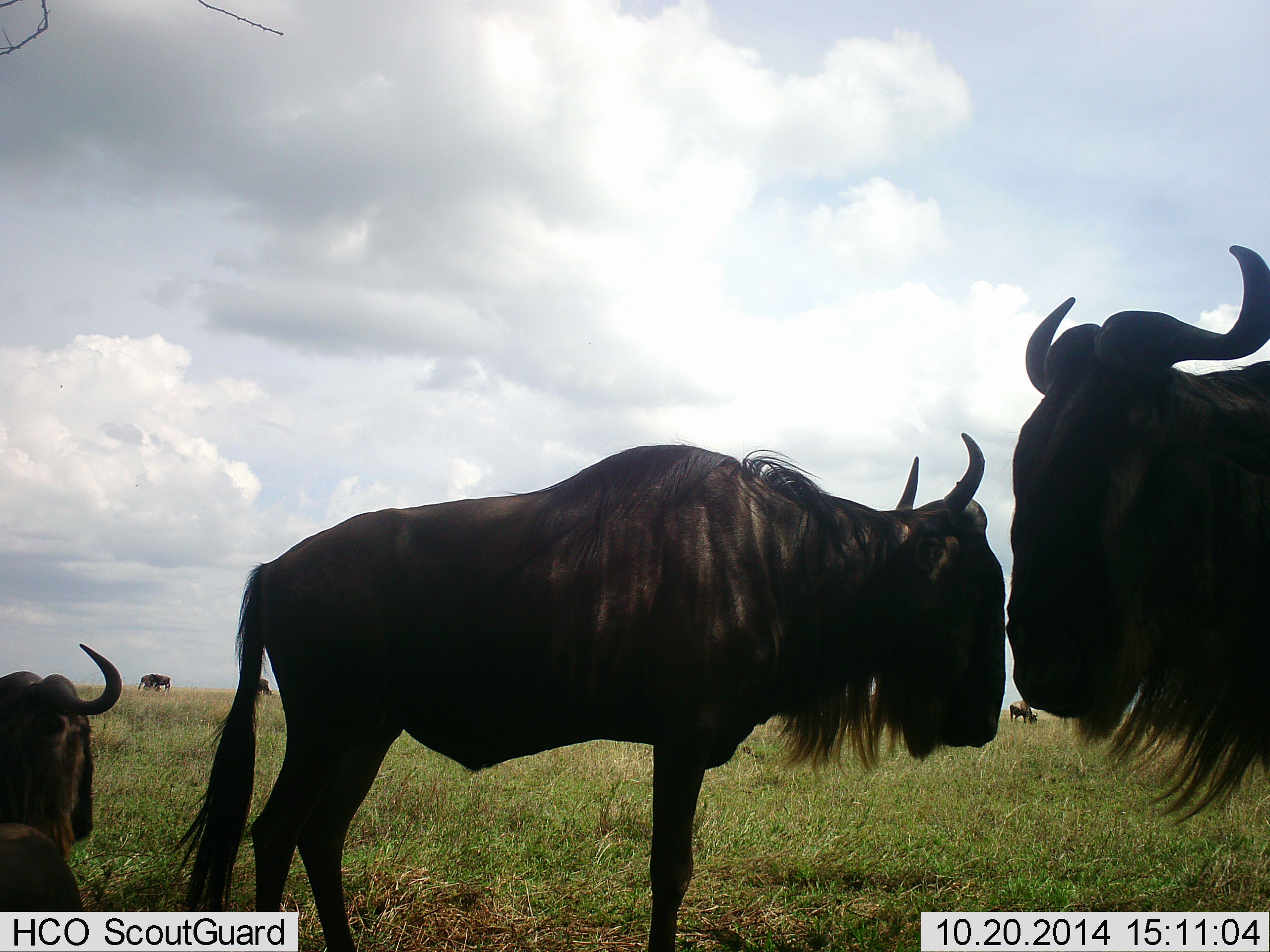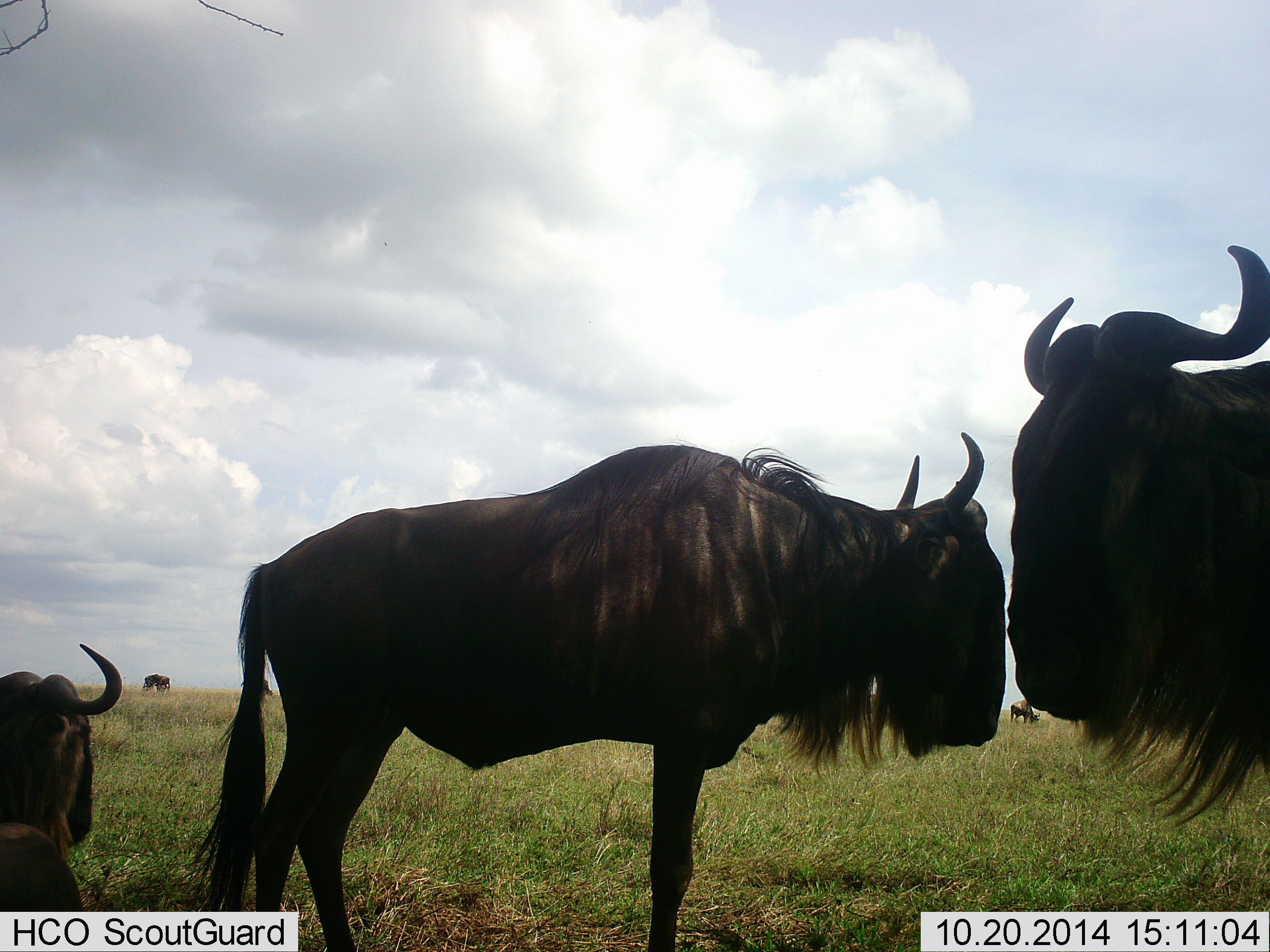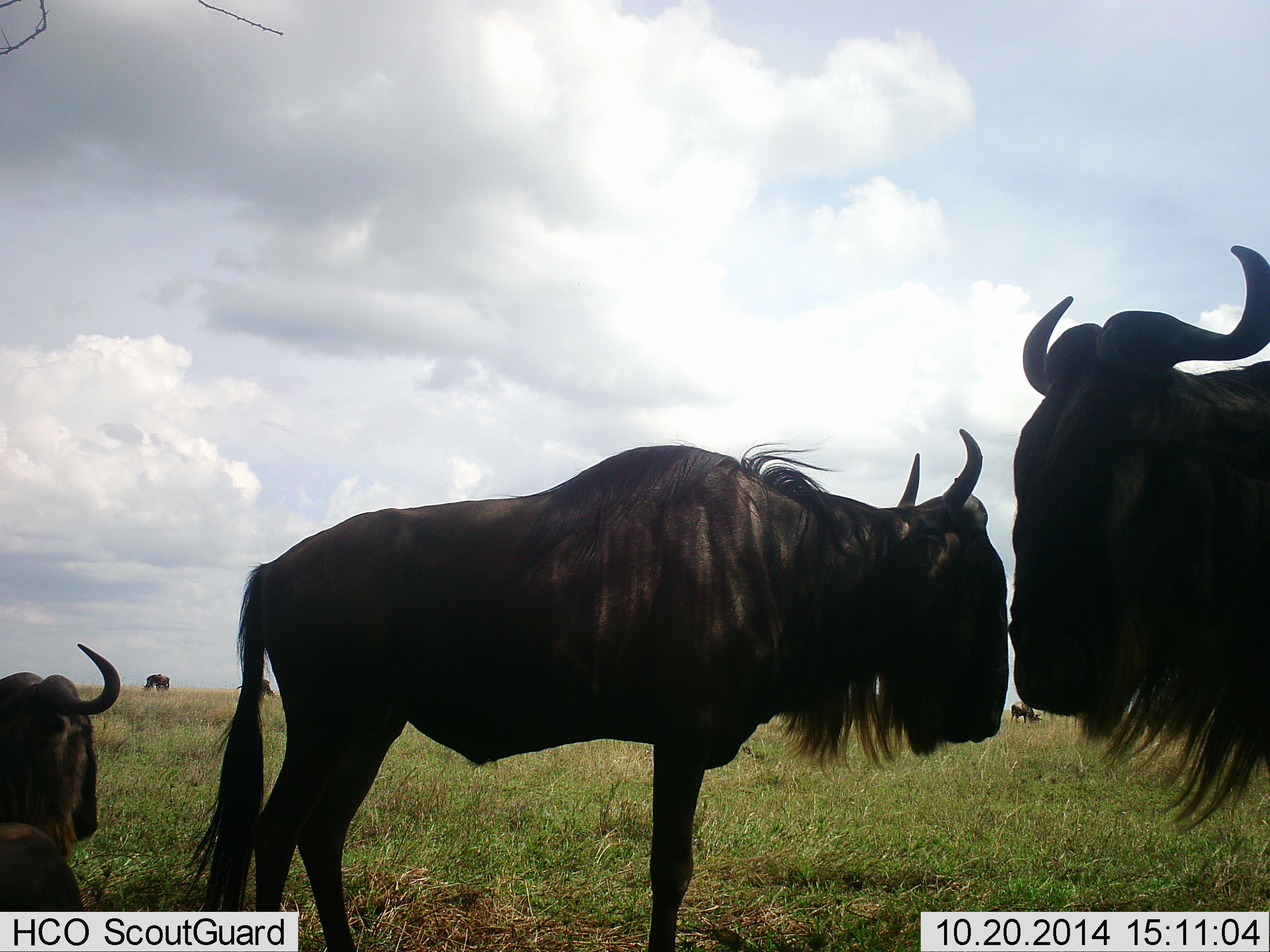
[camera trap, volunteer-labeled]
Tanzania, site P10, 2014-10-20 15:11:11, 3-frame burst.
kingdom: Animalia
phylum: Chordata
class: Mammalia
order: Artiodactyla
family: Bovidae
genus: Connochaetes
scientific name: Connochaetes taurinus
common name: blue wildebeest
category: wildebeest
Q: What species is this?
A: Wildebeest (blue wildebeest) (Connochaetes taurinus).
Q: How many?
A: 6.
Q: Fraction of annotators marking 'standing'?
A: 100%.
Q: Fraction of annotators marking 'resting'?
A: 80%.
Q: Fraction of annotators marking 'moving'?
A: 0%.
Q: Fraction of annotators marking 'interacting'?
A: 10%.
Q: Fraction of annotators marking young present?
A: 0%.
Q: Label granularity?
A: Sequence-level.